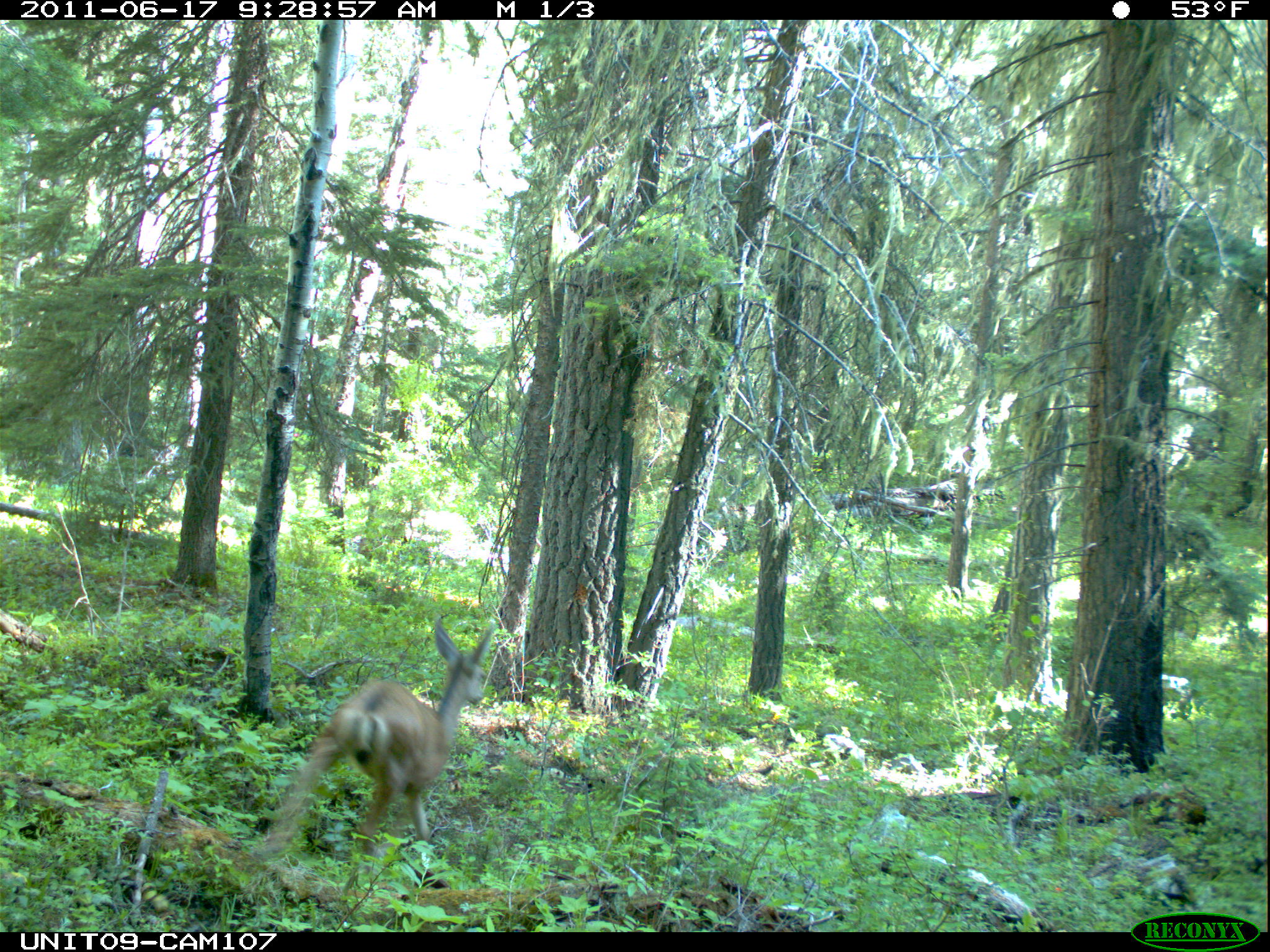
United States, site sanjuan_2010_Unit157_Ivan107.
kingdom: Animalia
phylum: Chordata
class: Mammalia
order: Artiodactyla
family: Cervidae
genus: Odocoileus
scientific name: Odocoileus hemionus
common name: mule deer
Odocoileus hemionus (mule deer).